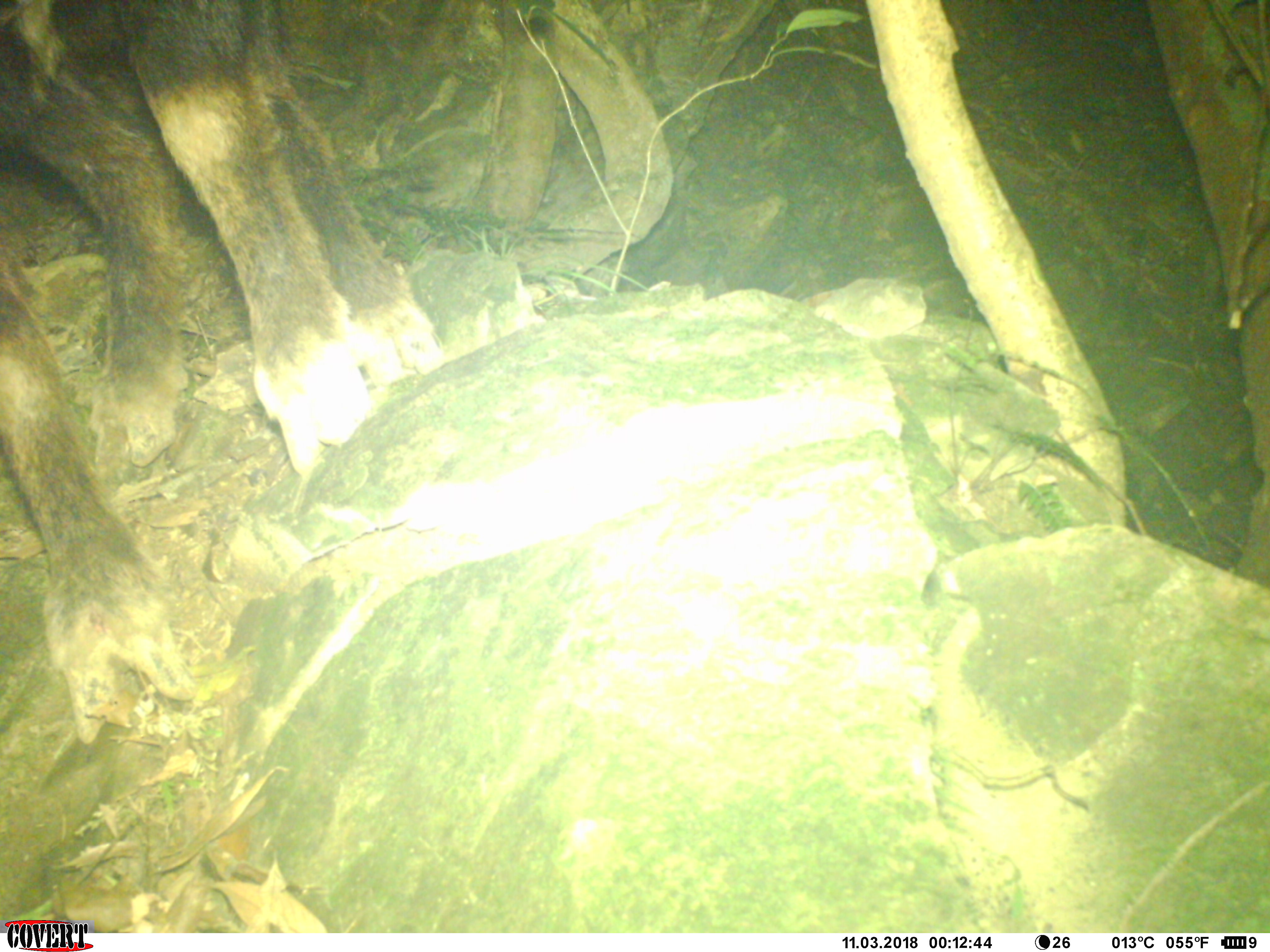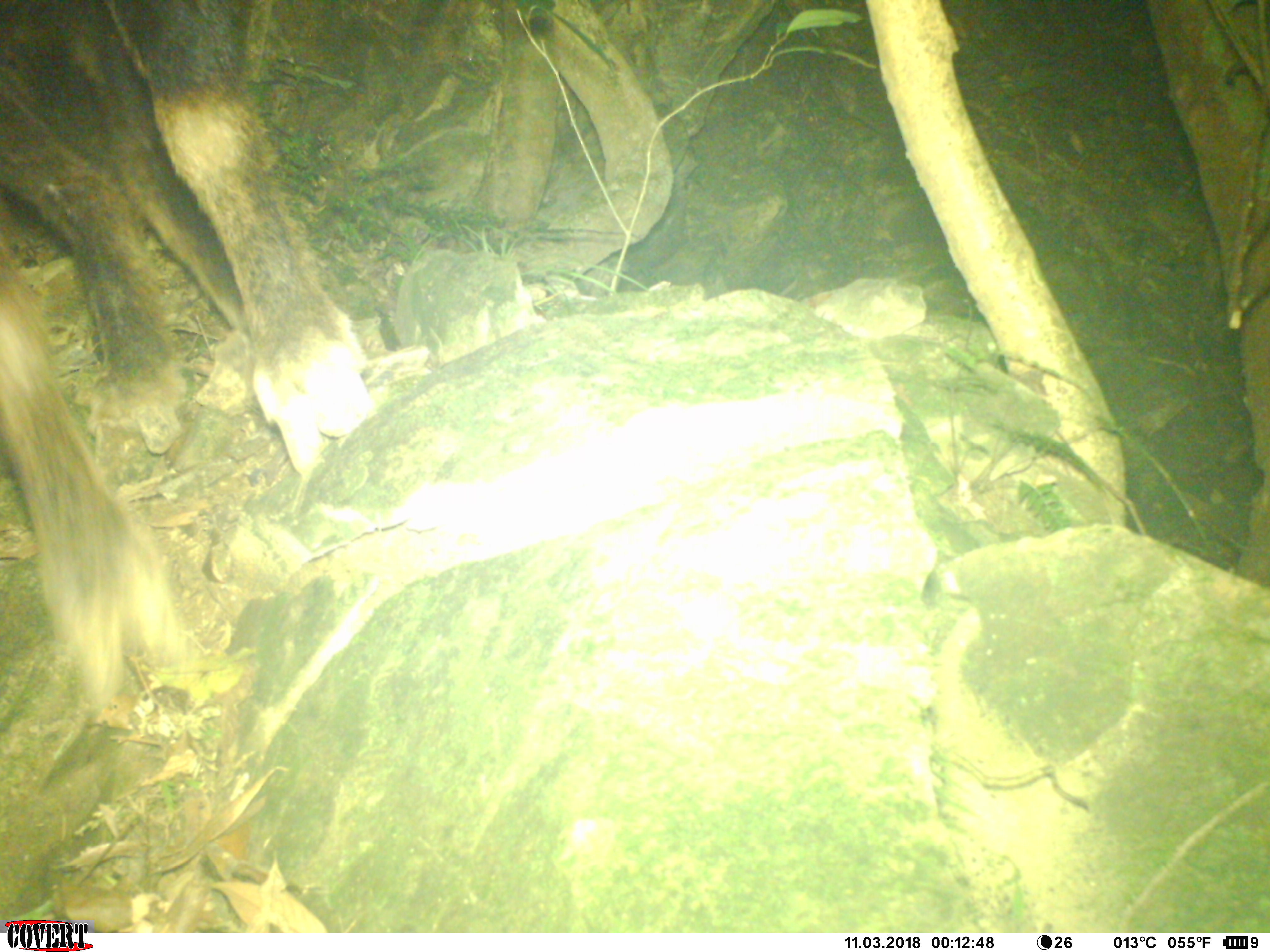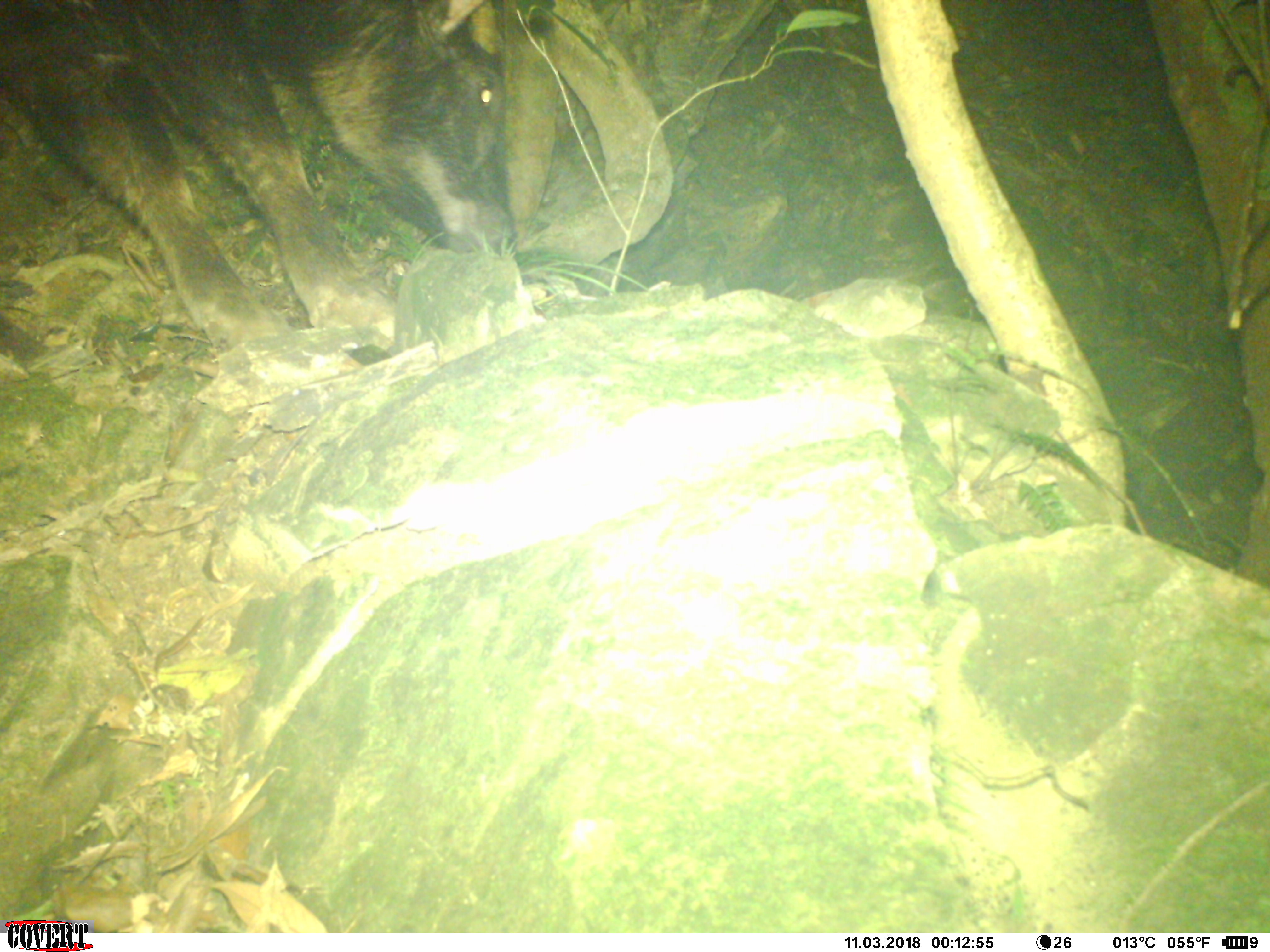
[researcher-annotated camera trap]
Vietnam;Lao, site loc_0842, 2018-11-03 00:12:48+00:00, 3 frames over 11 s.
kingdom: Animalia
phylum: Chordata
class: Mammalia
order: Artiodactyla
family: Bovidae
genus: Capricornis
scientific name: Capricornis sumatraensis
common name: chinese serow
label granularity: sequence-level